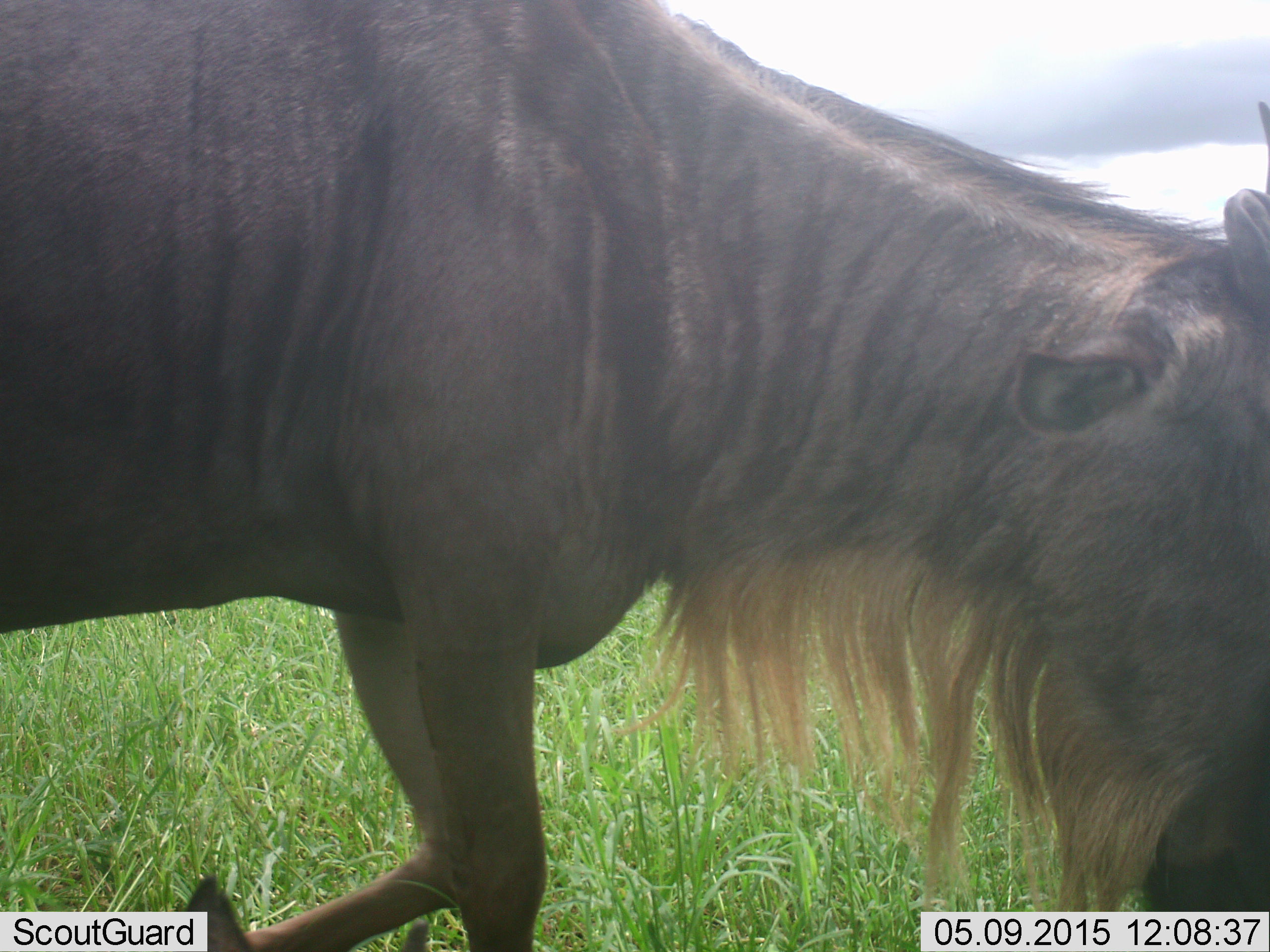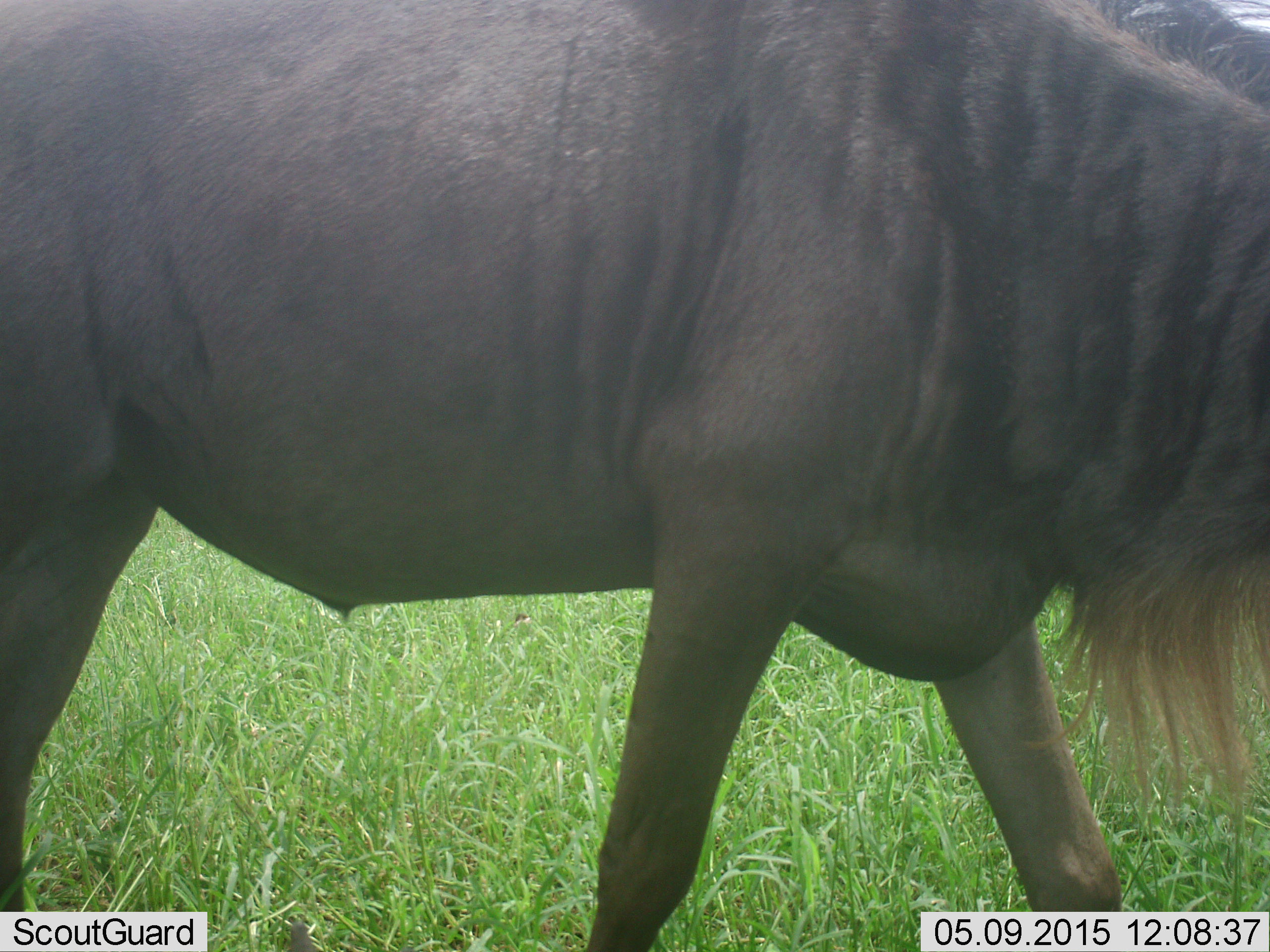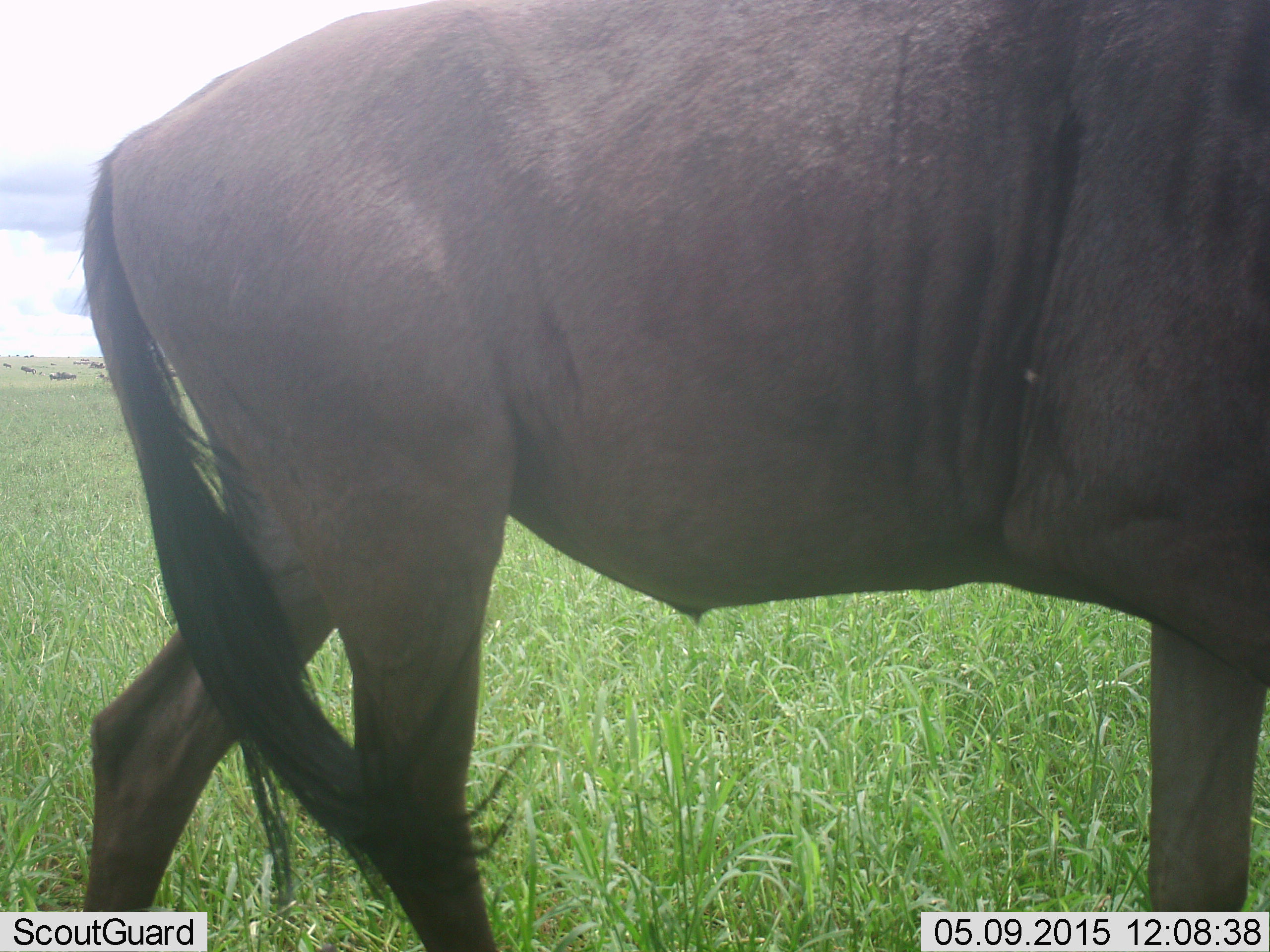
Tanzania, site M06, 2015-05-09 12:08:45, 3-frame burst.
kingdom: Animalia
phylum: Chordata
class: Mammalia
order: Artiodactyla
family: Bovidae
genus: Connochaetes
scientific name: Connochaetes taurinus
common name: blue wildebeest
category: wildebeest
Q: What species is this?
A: Wildebeest (blue wildebeest) (Connochaetes taurinus).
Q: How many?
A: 1.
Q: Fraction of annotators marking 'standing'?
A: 20%.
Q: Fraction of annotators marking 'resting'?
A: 0%.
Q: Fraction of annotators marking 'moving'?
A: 90%.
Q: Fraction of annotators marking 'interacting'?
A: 0%.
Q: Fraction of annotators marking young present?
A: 0%.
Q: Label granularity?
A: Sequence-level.